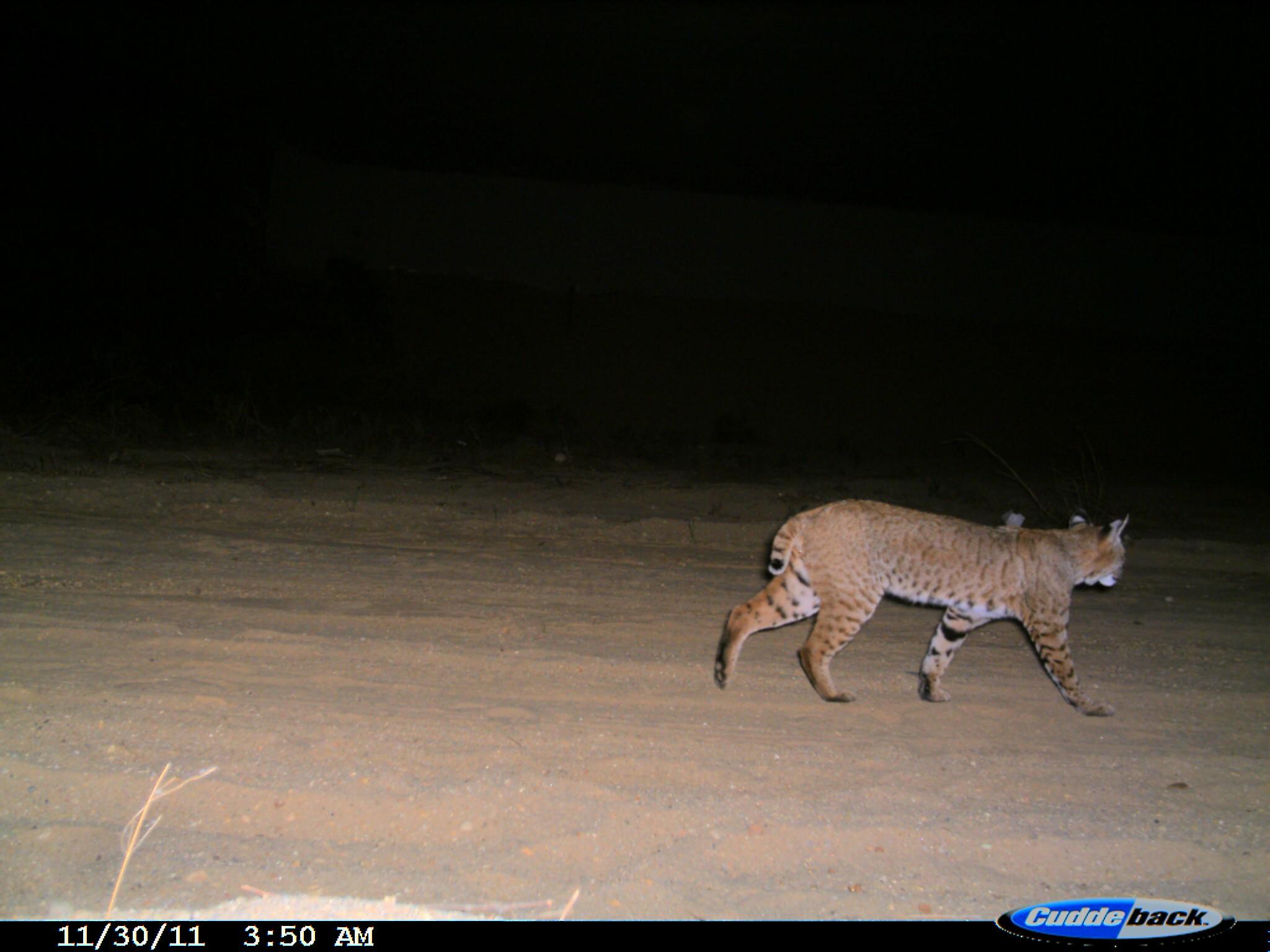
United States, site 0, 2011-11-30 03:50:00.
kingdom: Animalia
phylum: Chordata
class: Mammalia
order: Carnivora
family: Felidae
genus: Lynx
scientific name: Lynx rufus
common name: bobcat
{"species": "bobcat (Lynx rufus)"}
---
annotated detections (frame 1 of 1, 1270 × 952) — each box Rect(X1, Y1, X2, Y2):
bobcat: Rect(706, 463, 1173, 730)